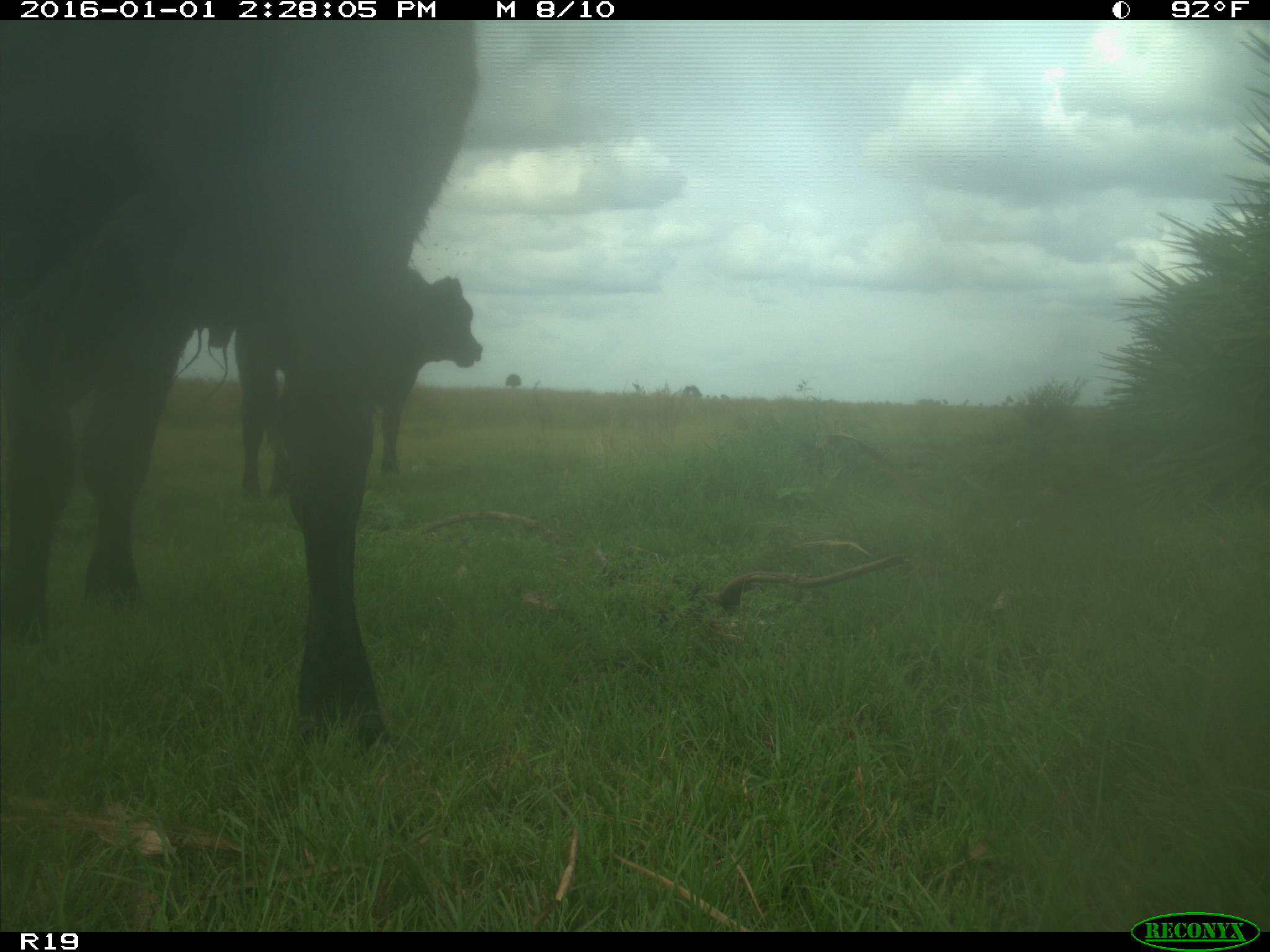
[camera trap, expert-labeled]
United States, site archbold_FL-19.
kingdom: Animalia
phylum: Chordata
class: Mammalia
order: Artiodactyla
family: Bovidae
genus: Bos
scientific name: Bos taurus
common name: domestic cow